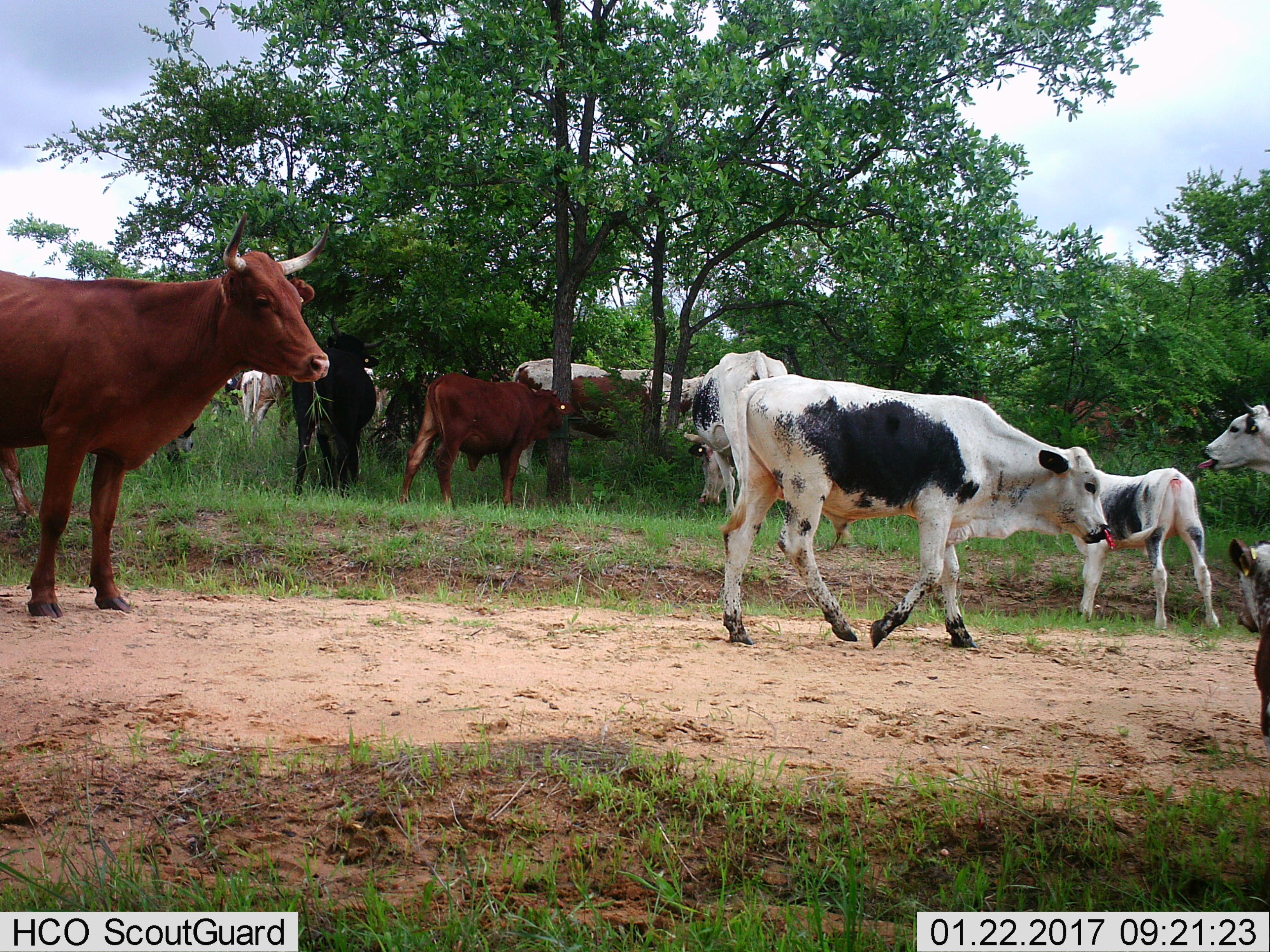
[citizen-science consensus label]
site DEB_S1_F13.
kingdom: Animalia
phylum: Chordata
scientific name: Vertebrata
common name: domestic animal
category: domesticanimal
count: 11-50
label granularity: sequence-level